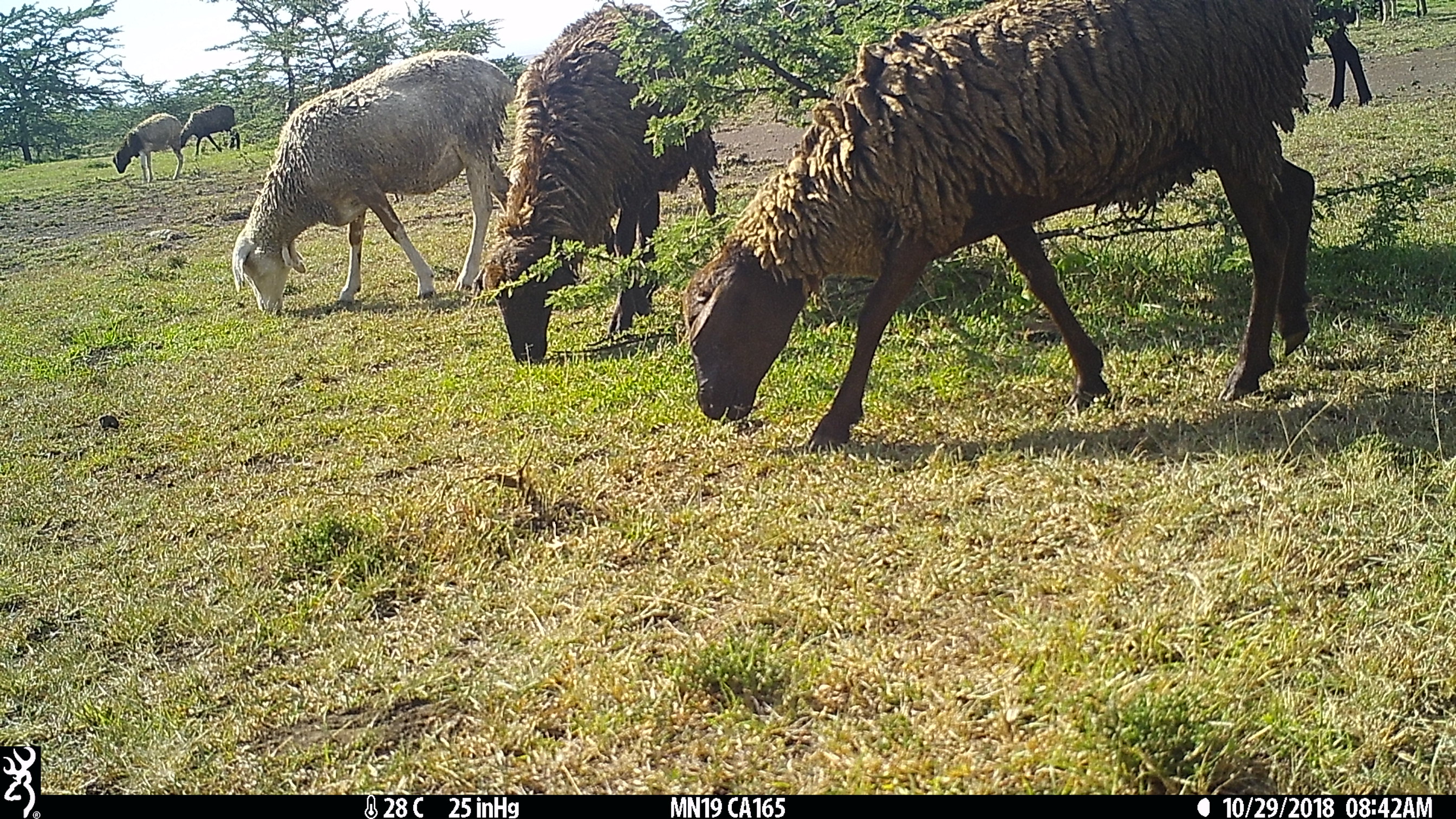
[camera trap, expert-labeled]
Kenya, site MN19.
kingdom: Animalia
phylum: Chordata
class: Mammalia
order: Artiodactyla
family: Bovidae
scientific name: Bovidae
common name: sheep or goat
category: shoat